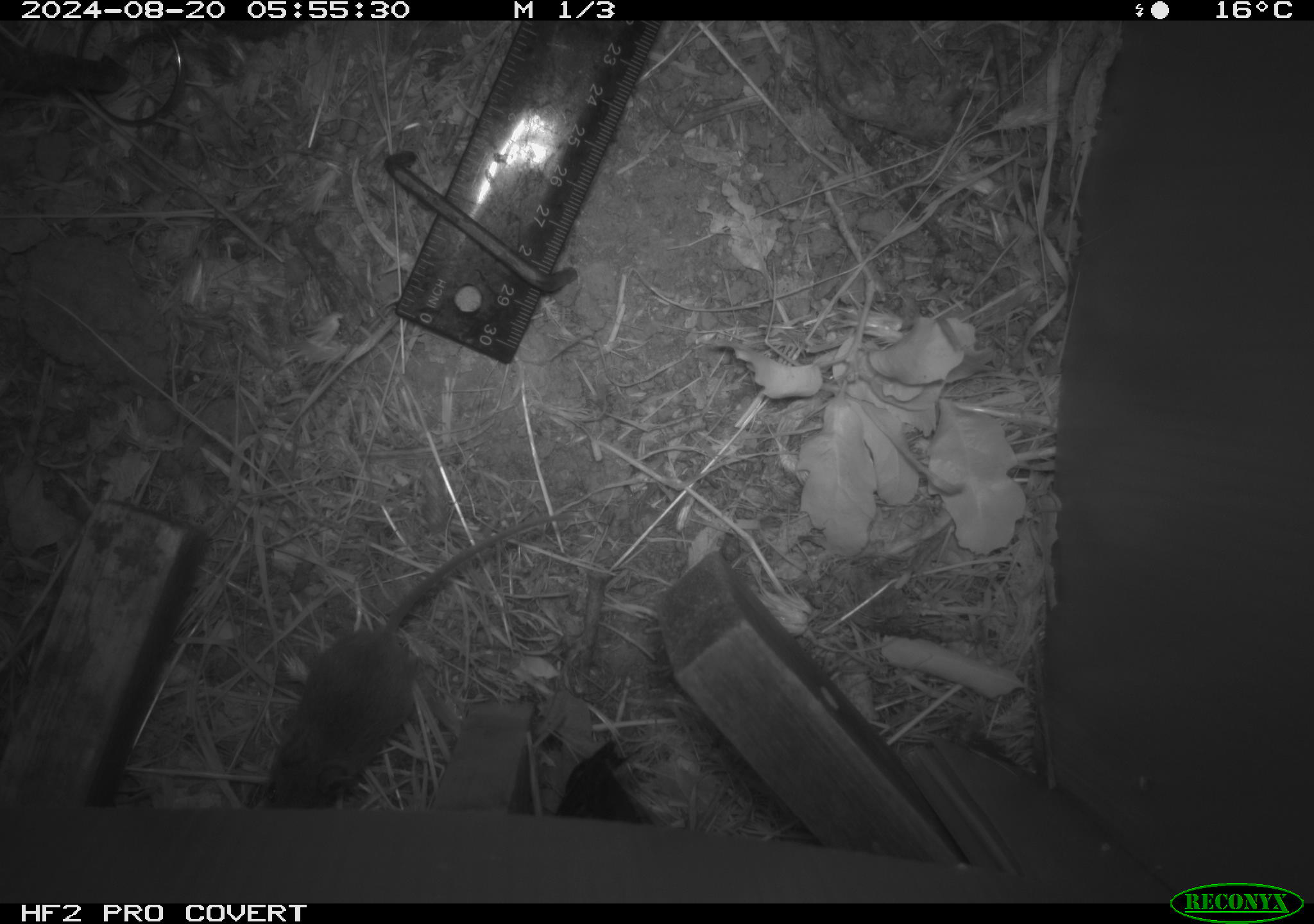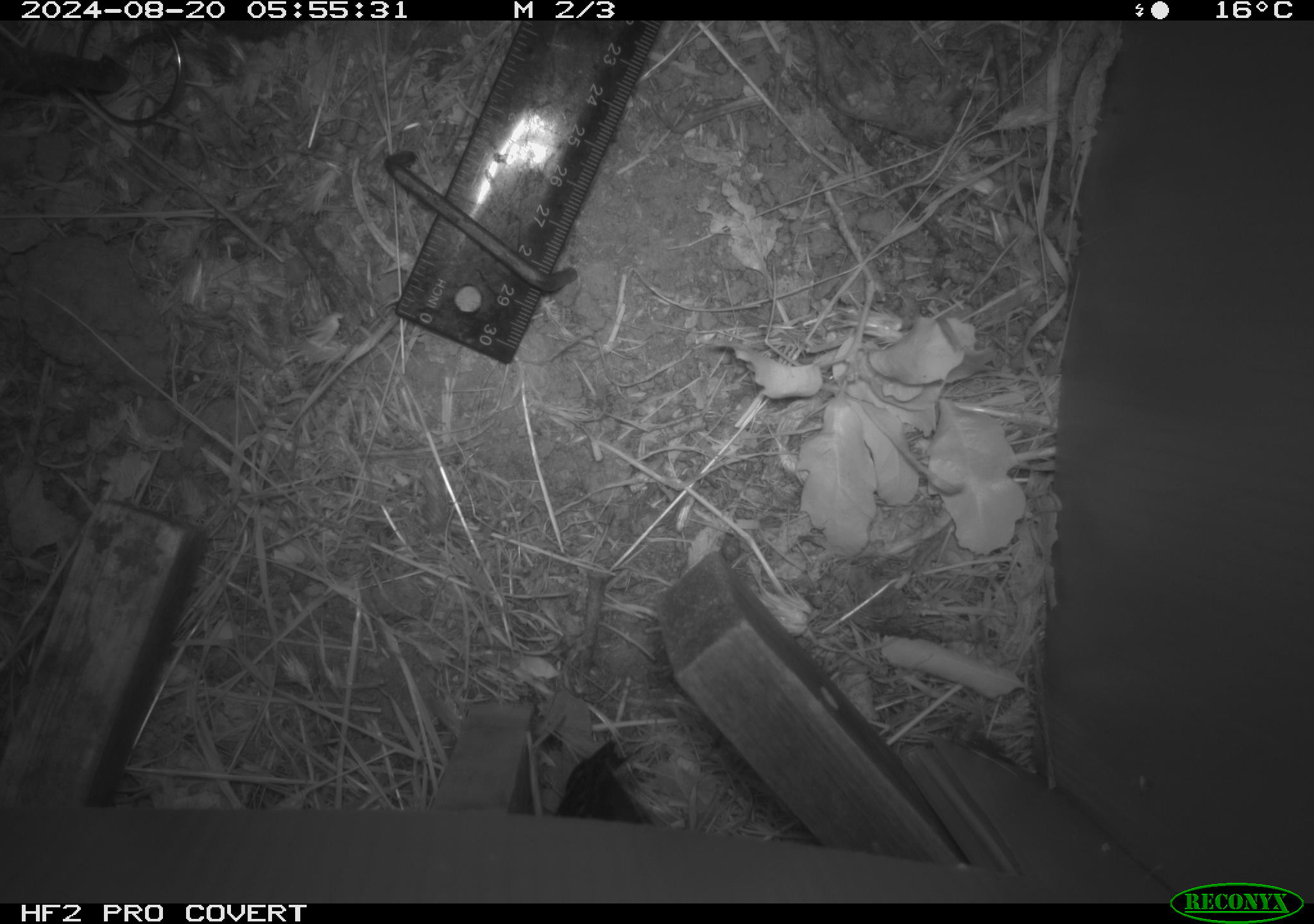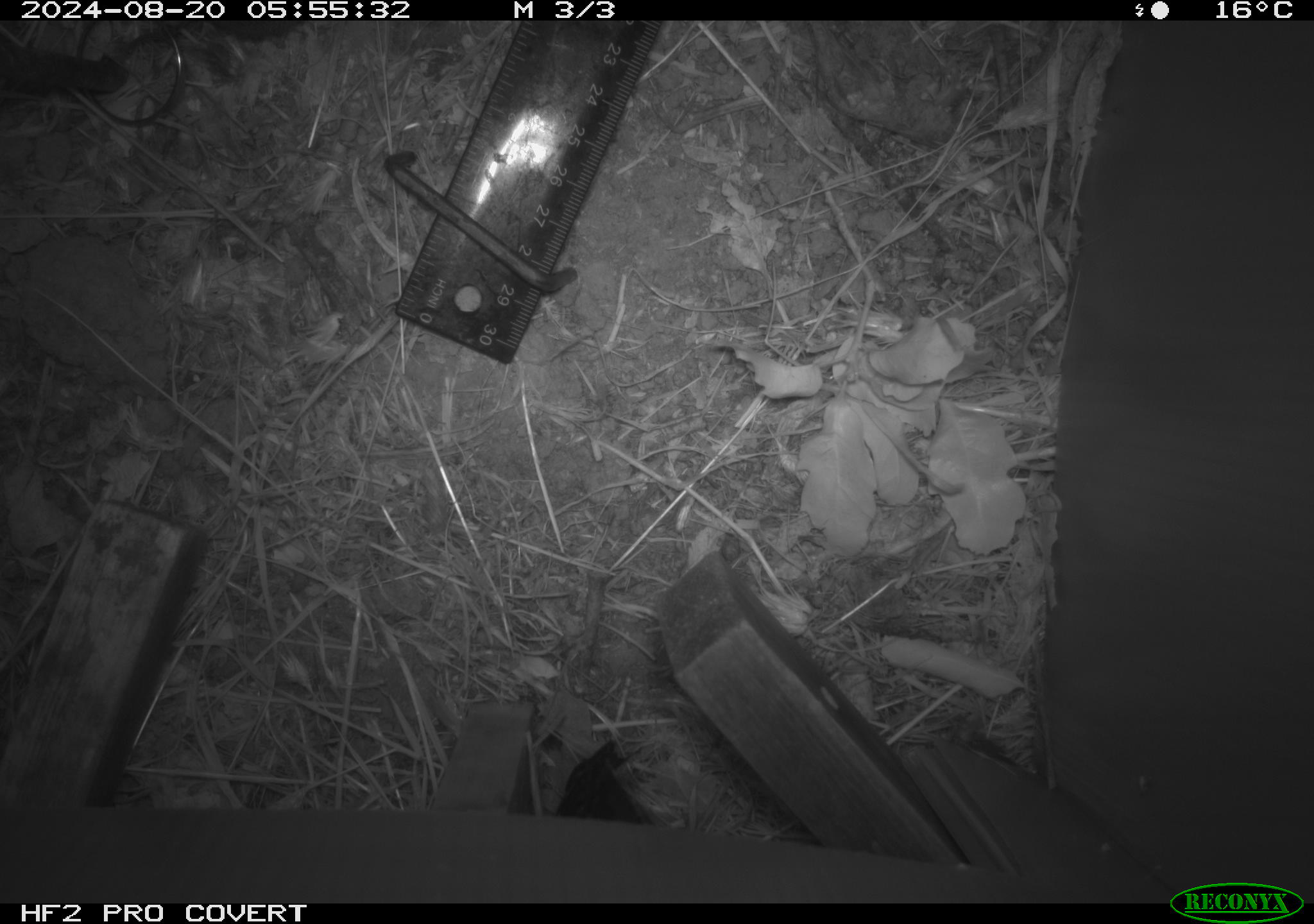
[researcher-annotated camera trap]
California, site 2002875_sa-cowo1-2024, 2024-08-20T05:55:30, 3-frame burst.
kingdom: Animalia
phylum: Chordata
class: Mammalia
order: Rodentia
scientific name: Rodentia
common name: mouse species